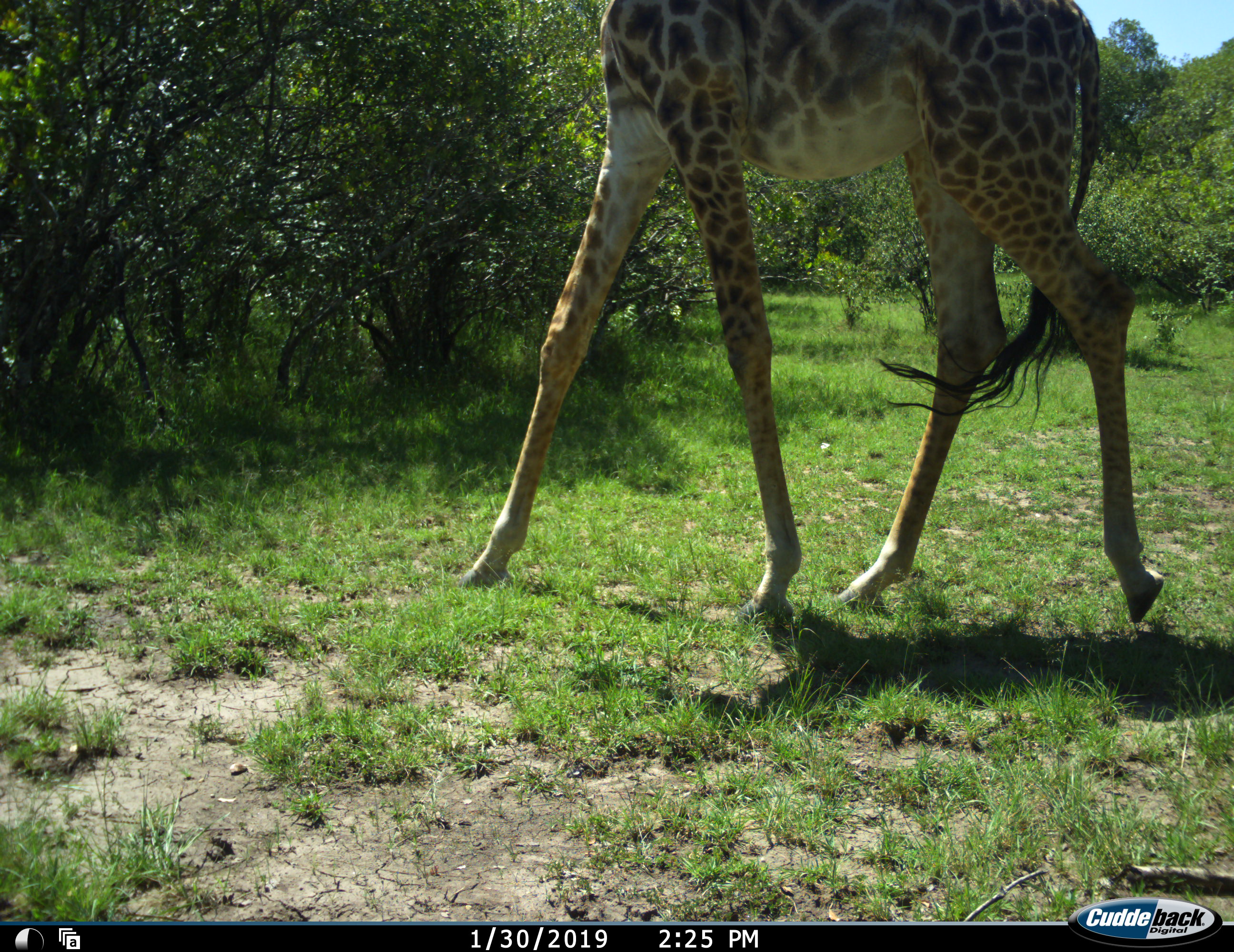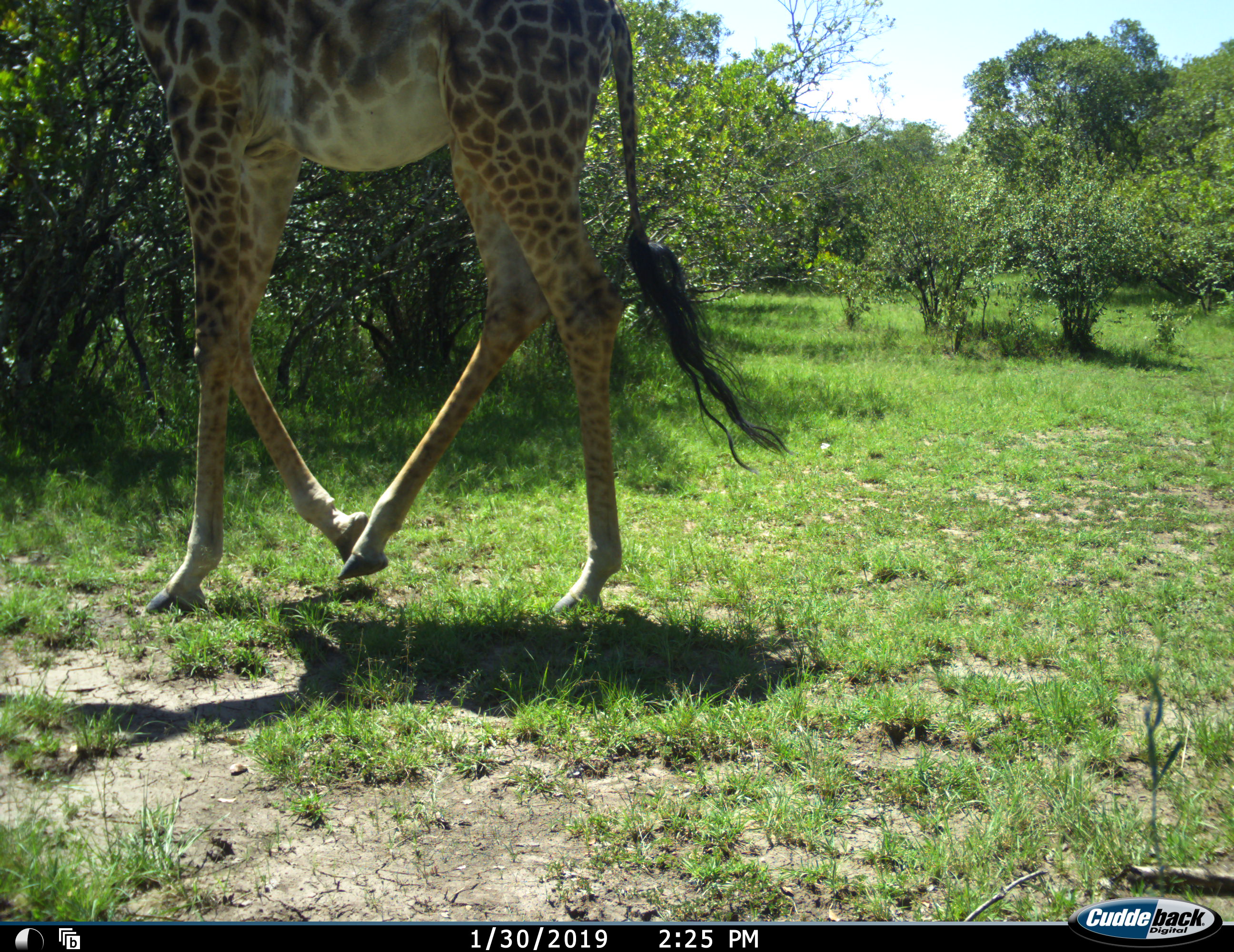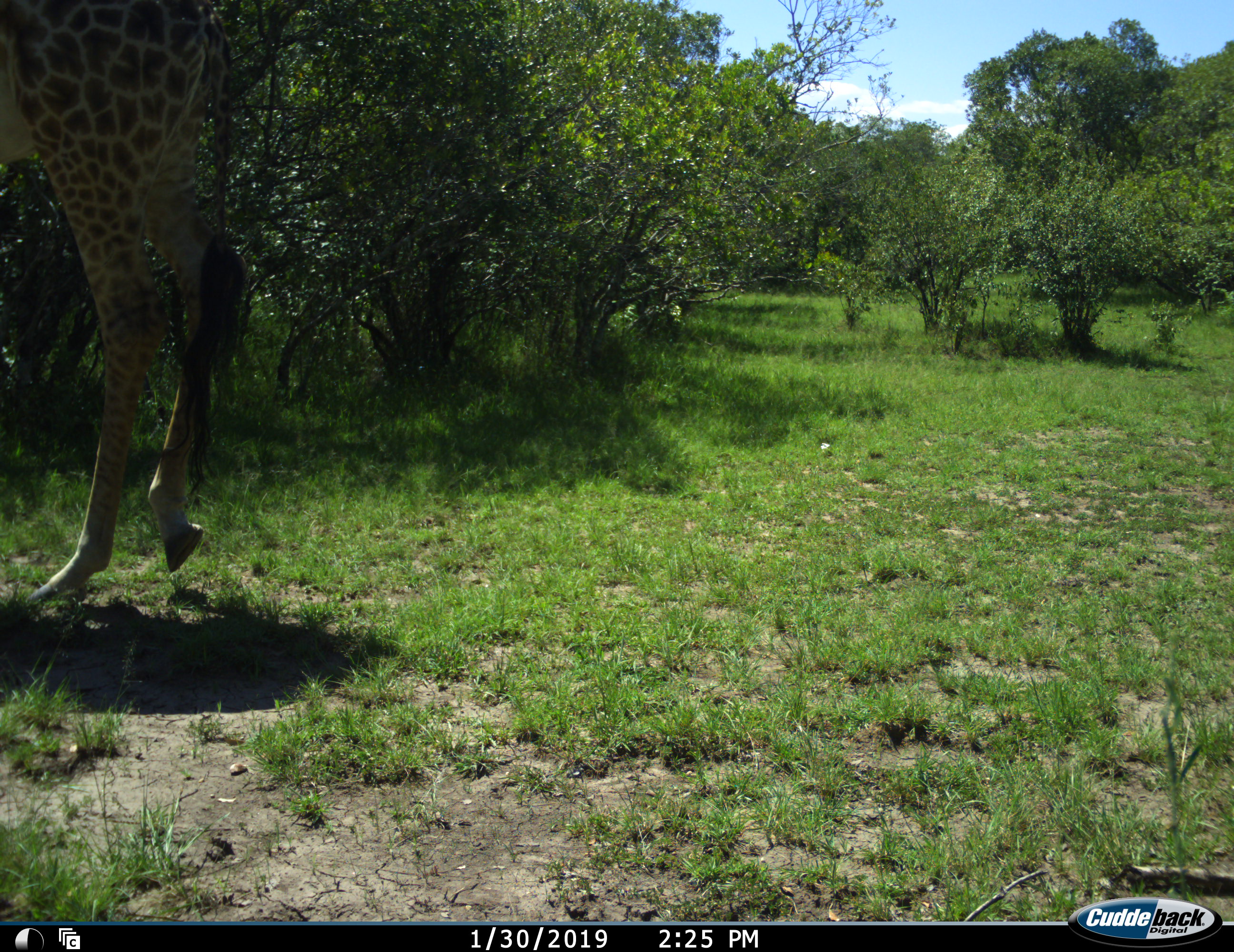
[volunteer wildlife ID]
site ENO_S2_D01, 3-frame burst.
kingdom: Animalia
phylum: Chordata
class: Mammalia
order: Artiodactyla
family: Giraffidae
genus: Giraffa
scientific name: Giraffa camelopardalis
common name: giraffe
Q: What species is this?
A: Giraffe (Giraffa camelopardalis).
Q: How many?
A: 1.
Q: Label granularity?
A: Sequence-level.